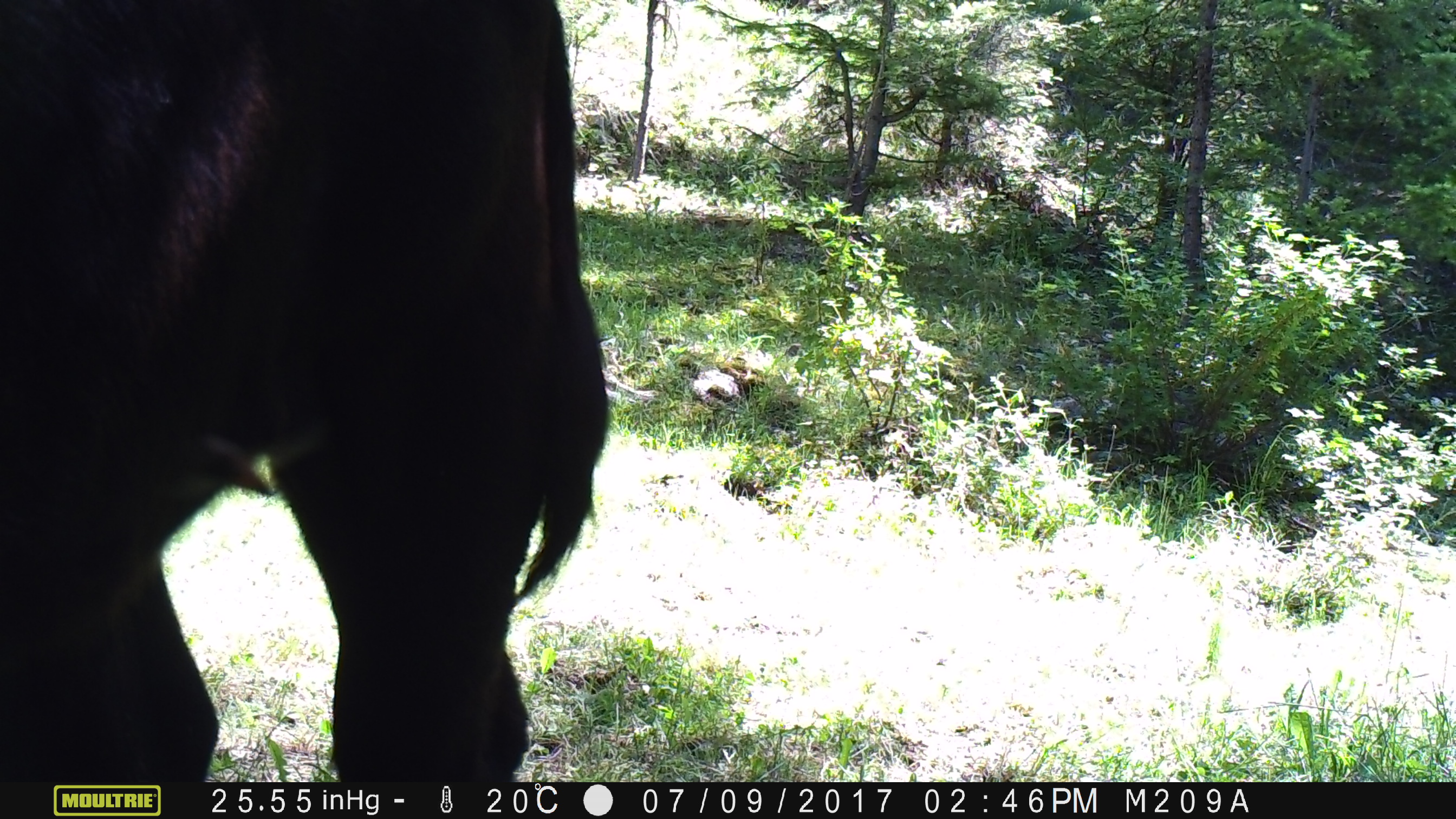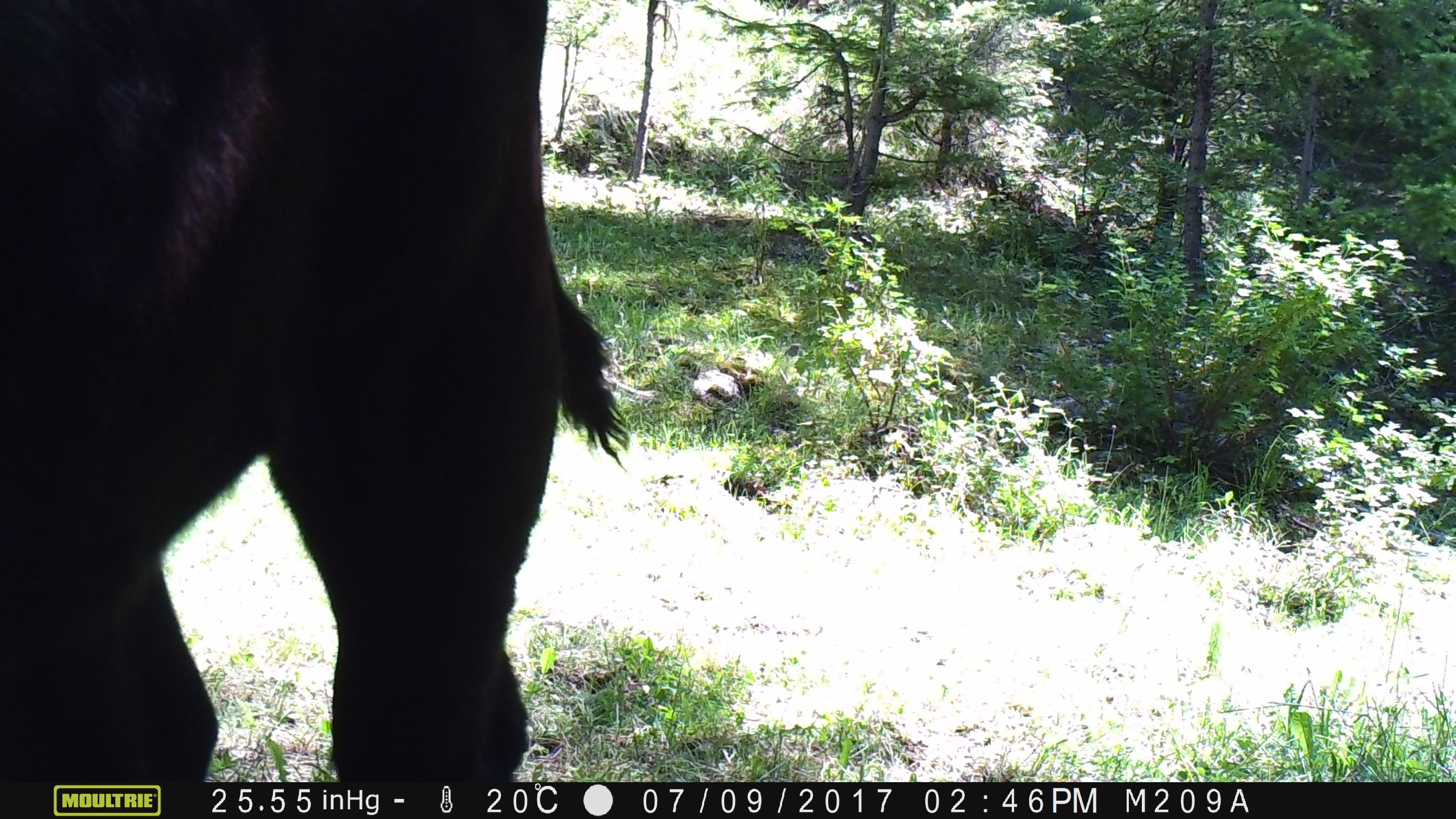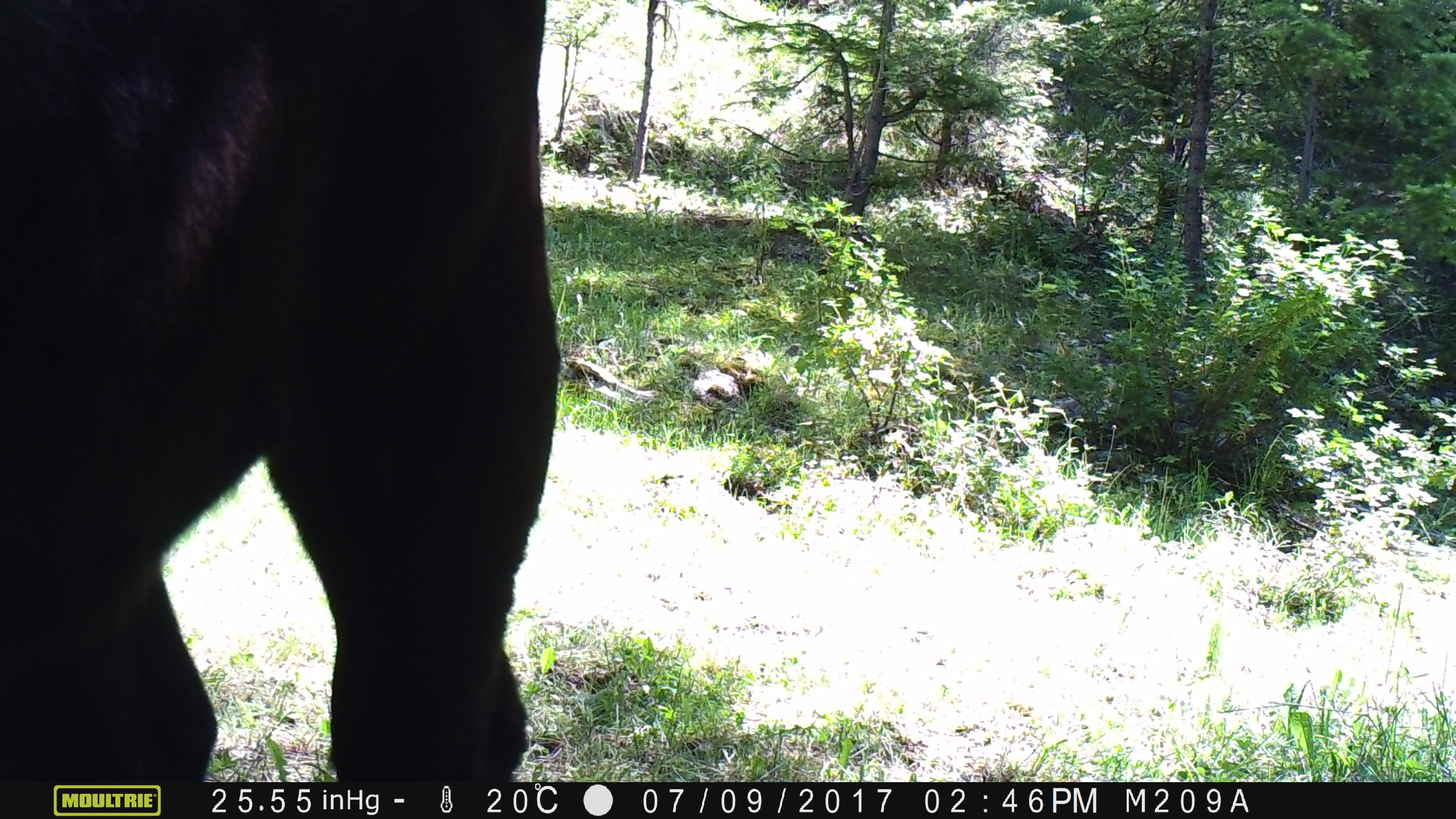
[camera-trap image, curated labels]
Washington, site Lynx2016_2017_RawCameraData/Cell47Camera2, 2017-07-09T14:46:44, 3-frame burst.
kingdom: Animalia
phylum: Chordata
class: Mammalia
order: Artiodactyla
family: Bovidae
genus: Bos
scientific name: Bos taurus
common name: domestic cattle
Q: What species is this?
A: Domestic cattle (Bos taurus).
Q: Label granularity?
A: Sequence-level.